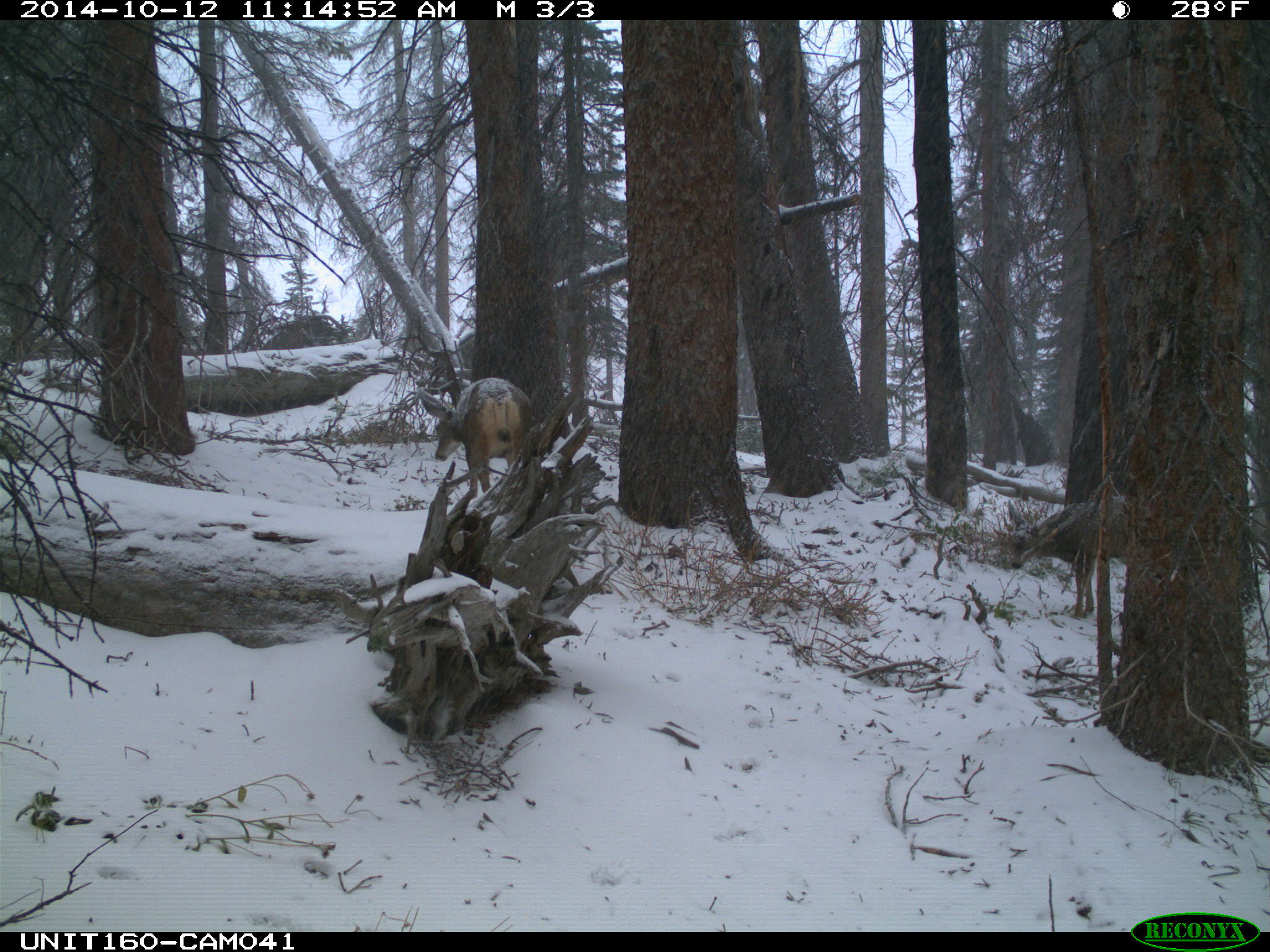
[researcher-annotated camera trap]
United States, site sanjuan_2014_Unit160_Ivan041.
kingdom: Animalia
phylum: Chordata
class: Mammalia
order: Artiodactyla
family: Cervidae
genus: Odocoileus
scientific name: Odocoileus hemionus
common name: mule deer